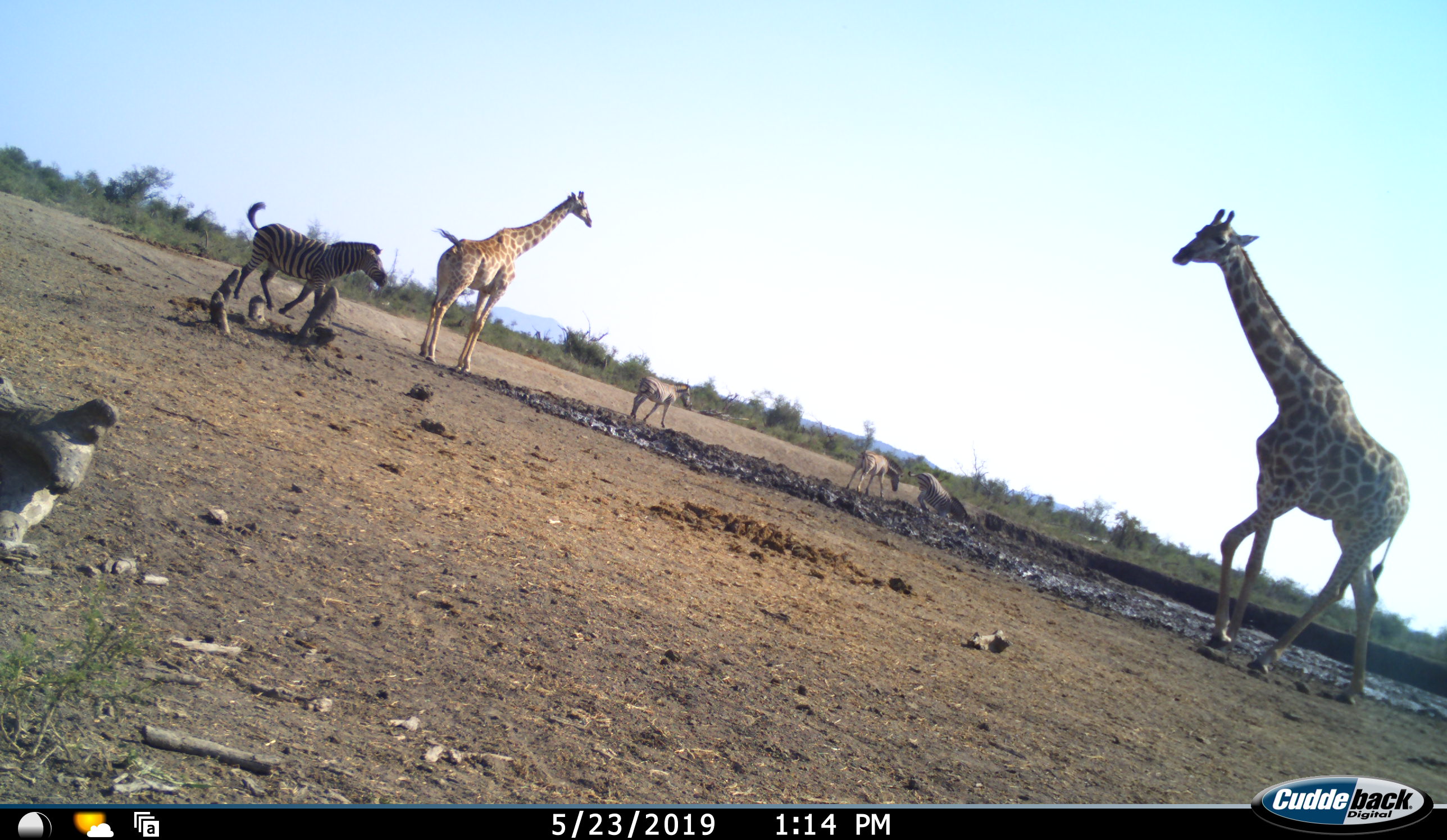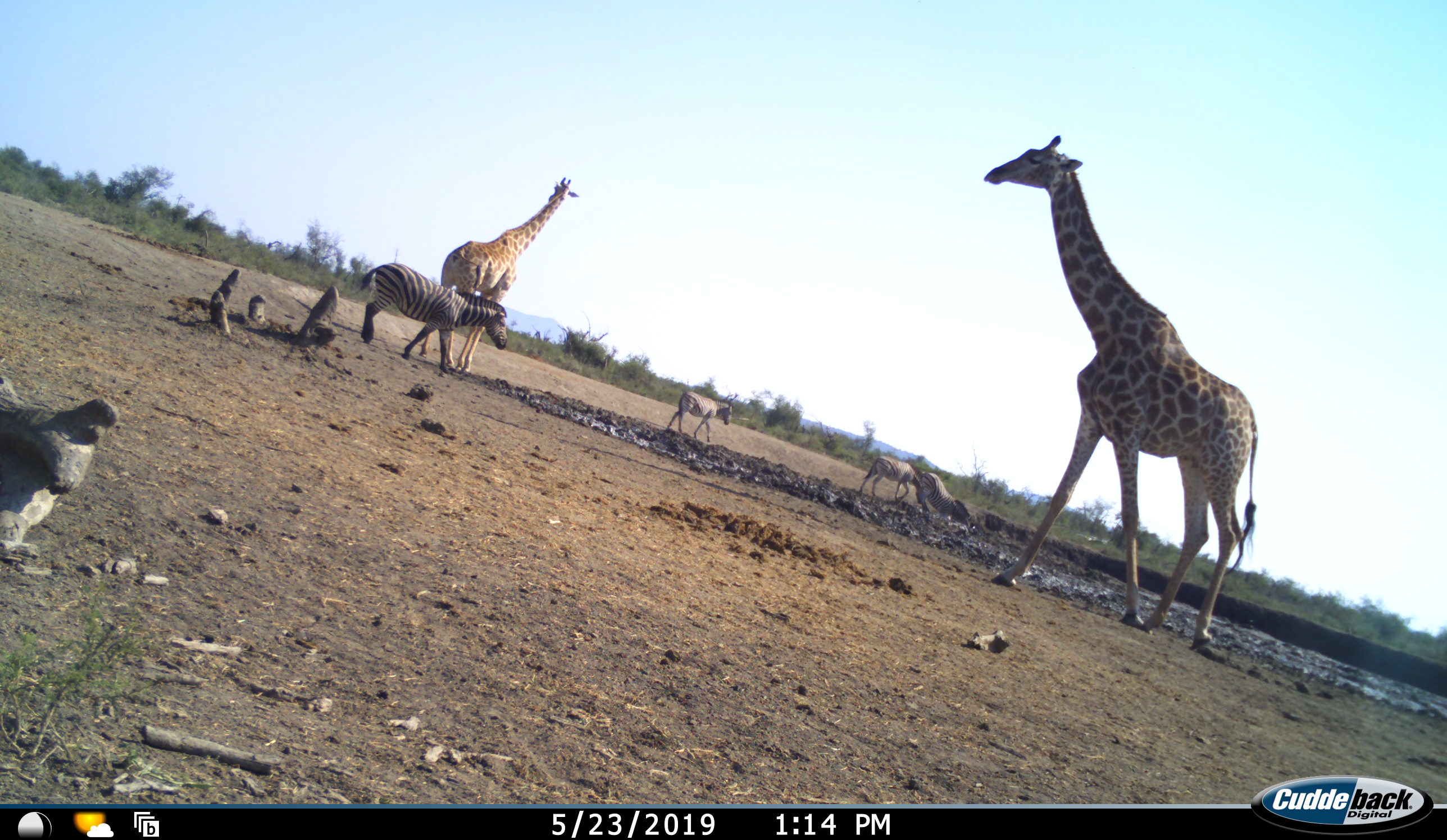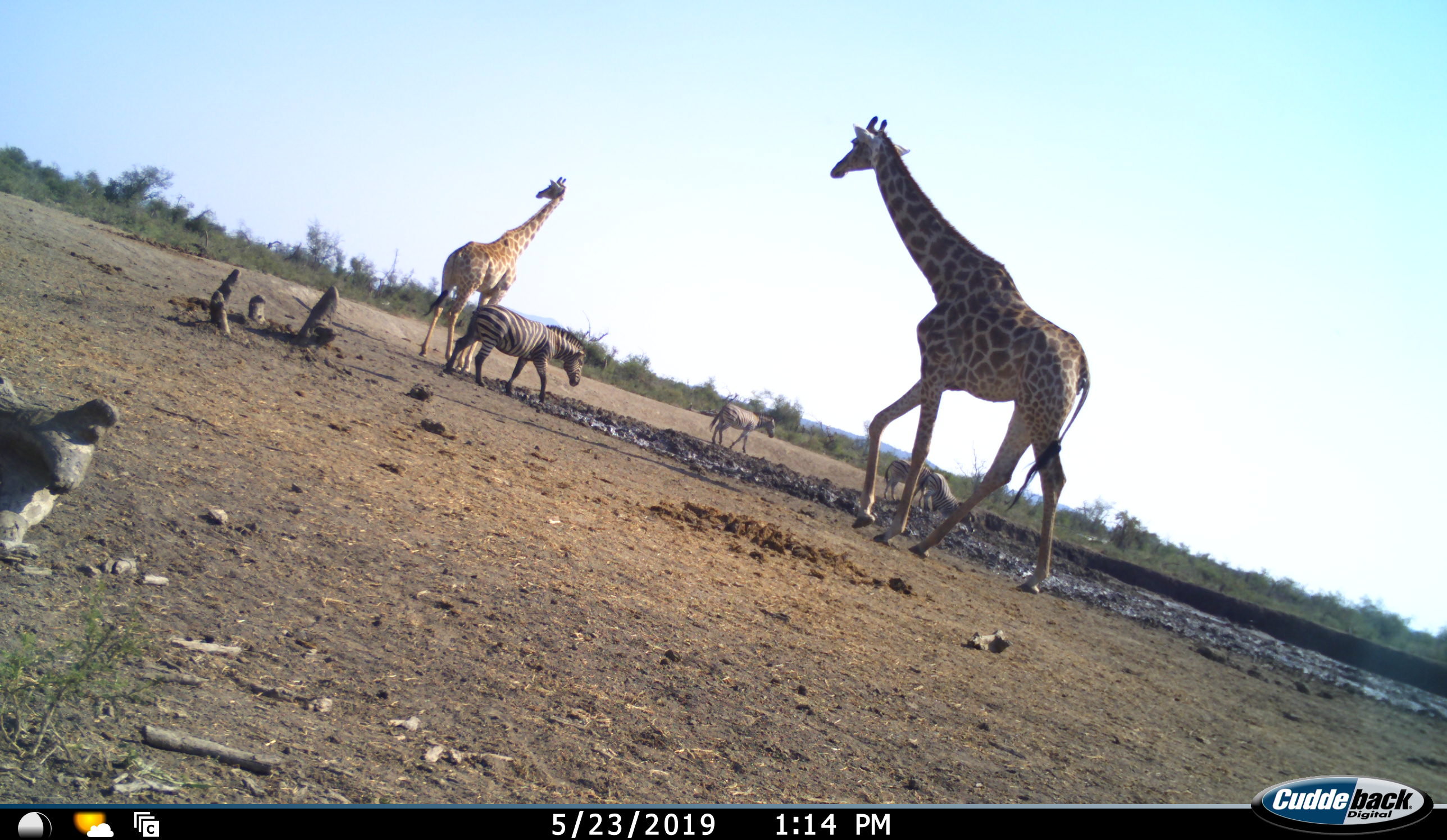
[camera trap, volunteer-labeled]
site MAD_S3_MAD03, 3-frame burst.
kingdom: Animalia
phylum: Chordata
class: Mammalia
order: Artiodactyla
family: Giraffidae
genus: Giraffa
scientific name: Giraffa camelopardalis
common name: giraffe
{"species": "giraffe (Giraffa camelopardalis)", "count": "2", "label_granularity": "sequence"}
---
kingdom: Animalia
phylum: Chordata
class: Mammalia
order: Perissodactyla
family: Equidae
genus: Equus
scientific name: Equus quagga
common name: plains zebra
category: zebraplains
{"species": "zebraplains (plains zebra) (Equus quagga)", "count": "4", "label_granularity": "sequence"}